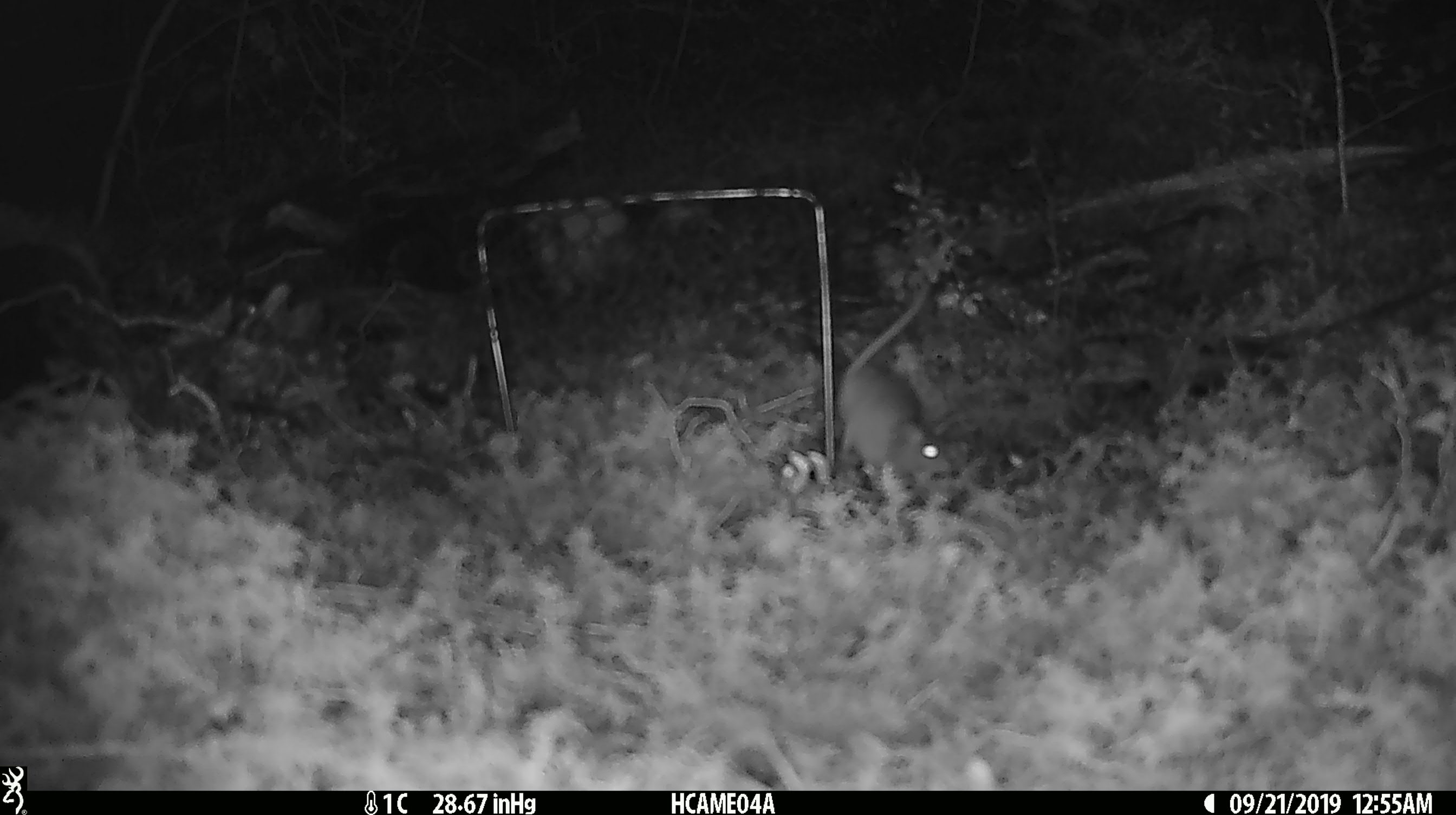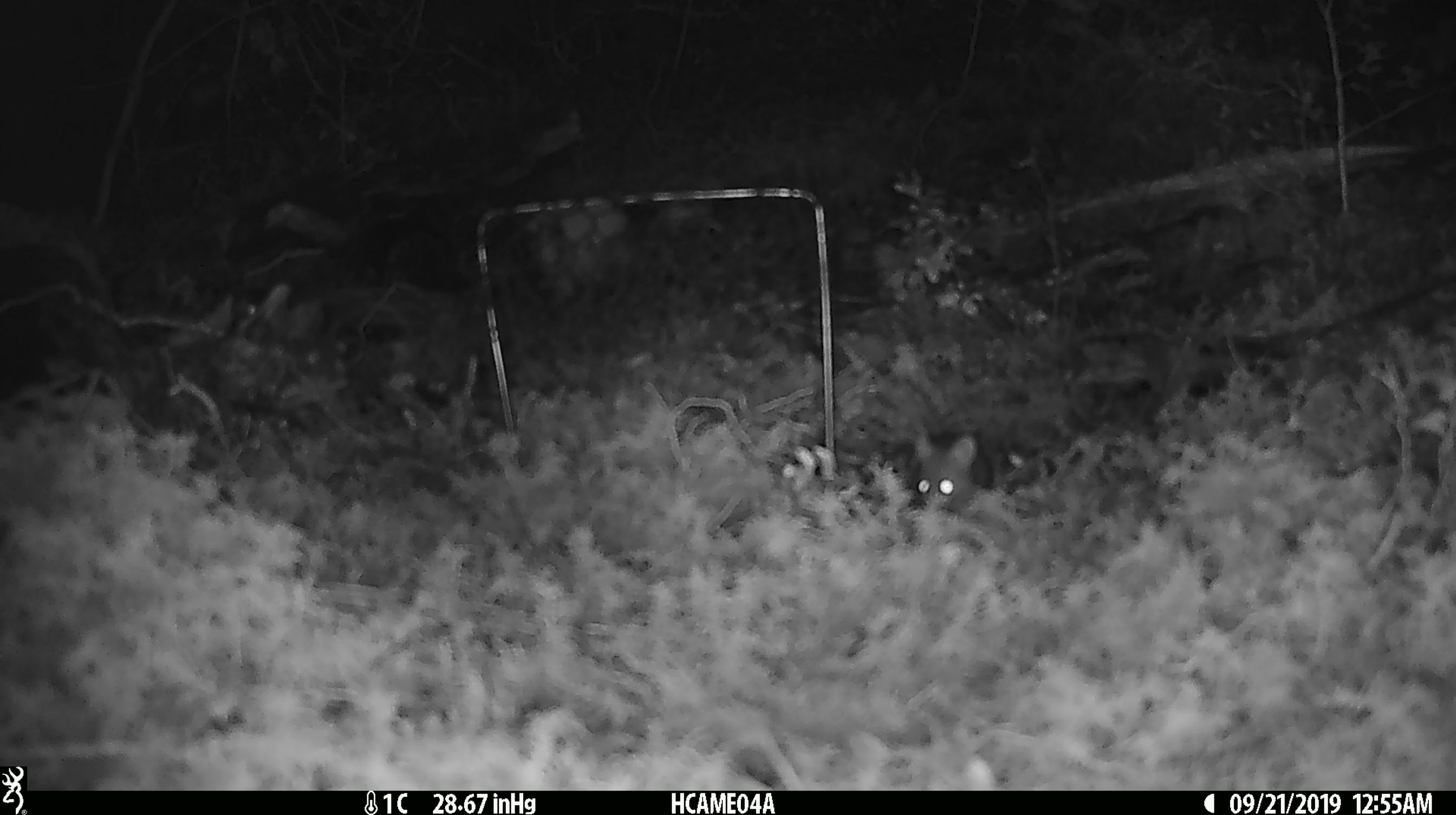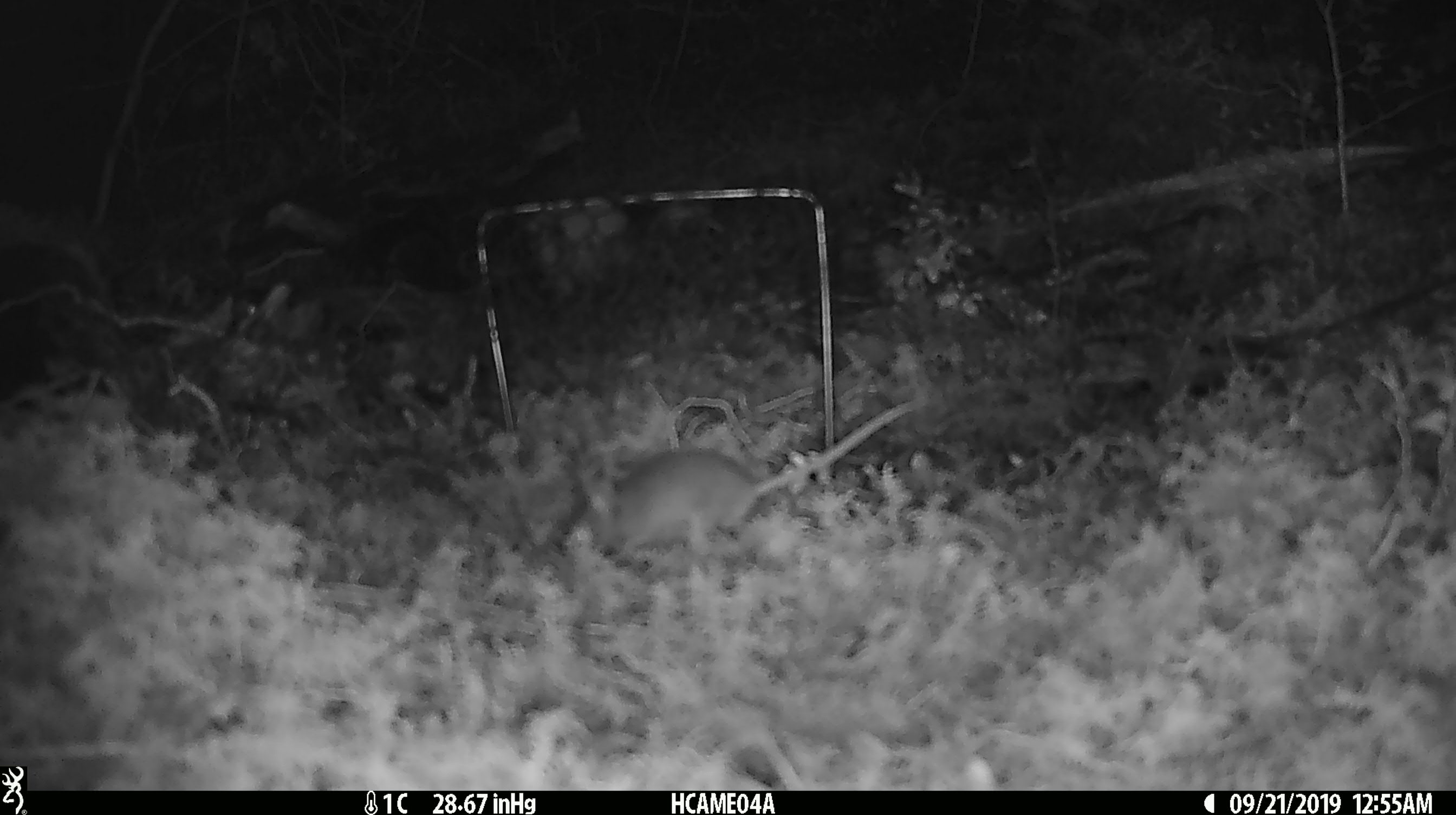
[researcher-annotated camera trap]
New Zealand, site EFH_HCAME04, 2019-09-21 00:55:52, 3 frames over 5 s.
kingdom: Animalia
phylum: Chordata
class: Mammalia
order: Rodentia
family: Muridae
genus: Mus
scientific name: Mus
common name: mouse